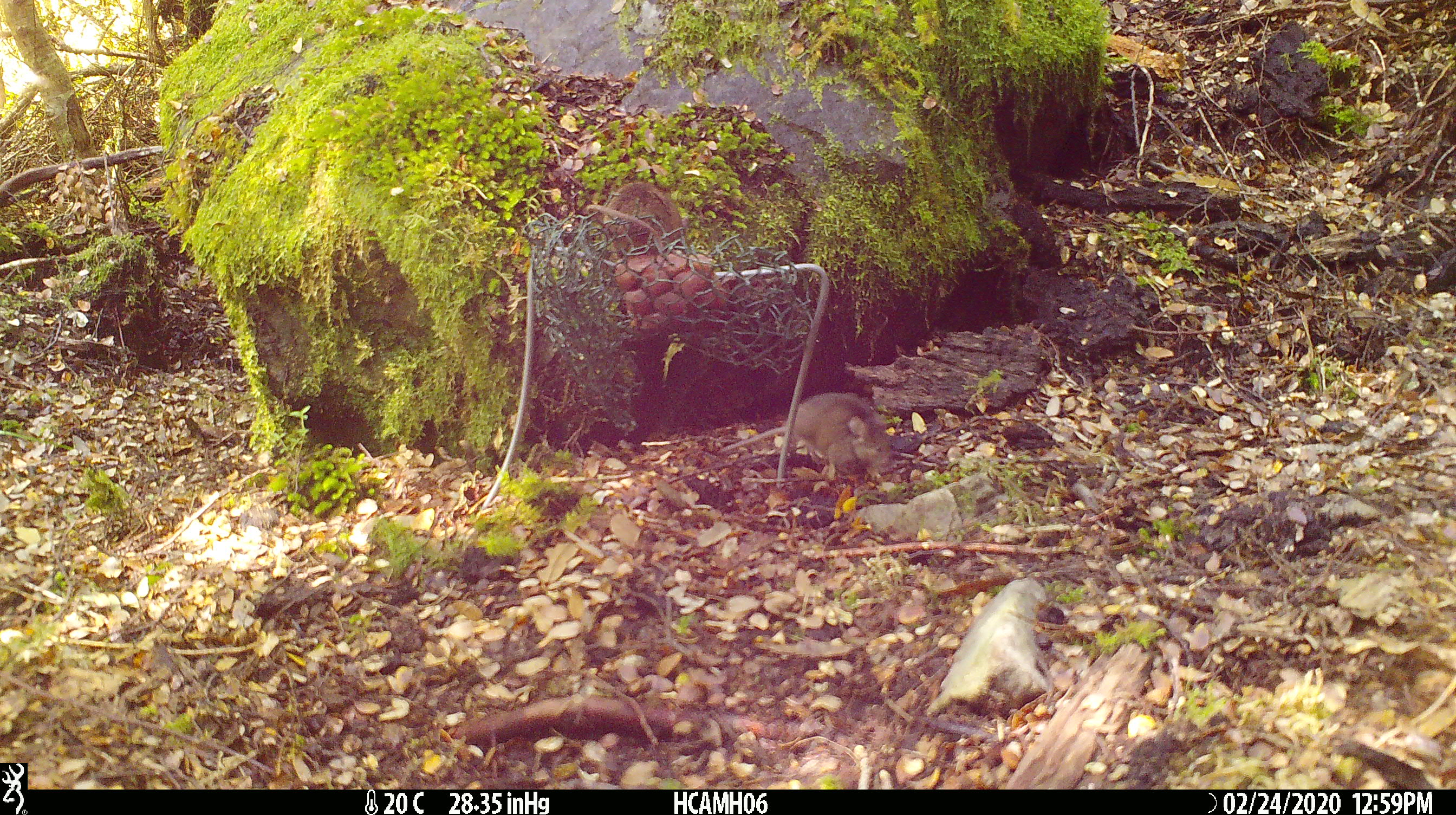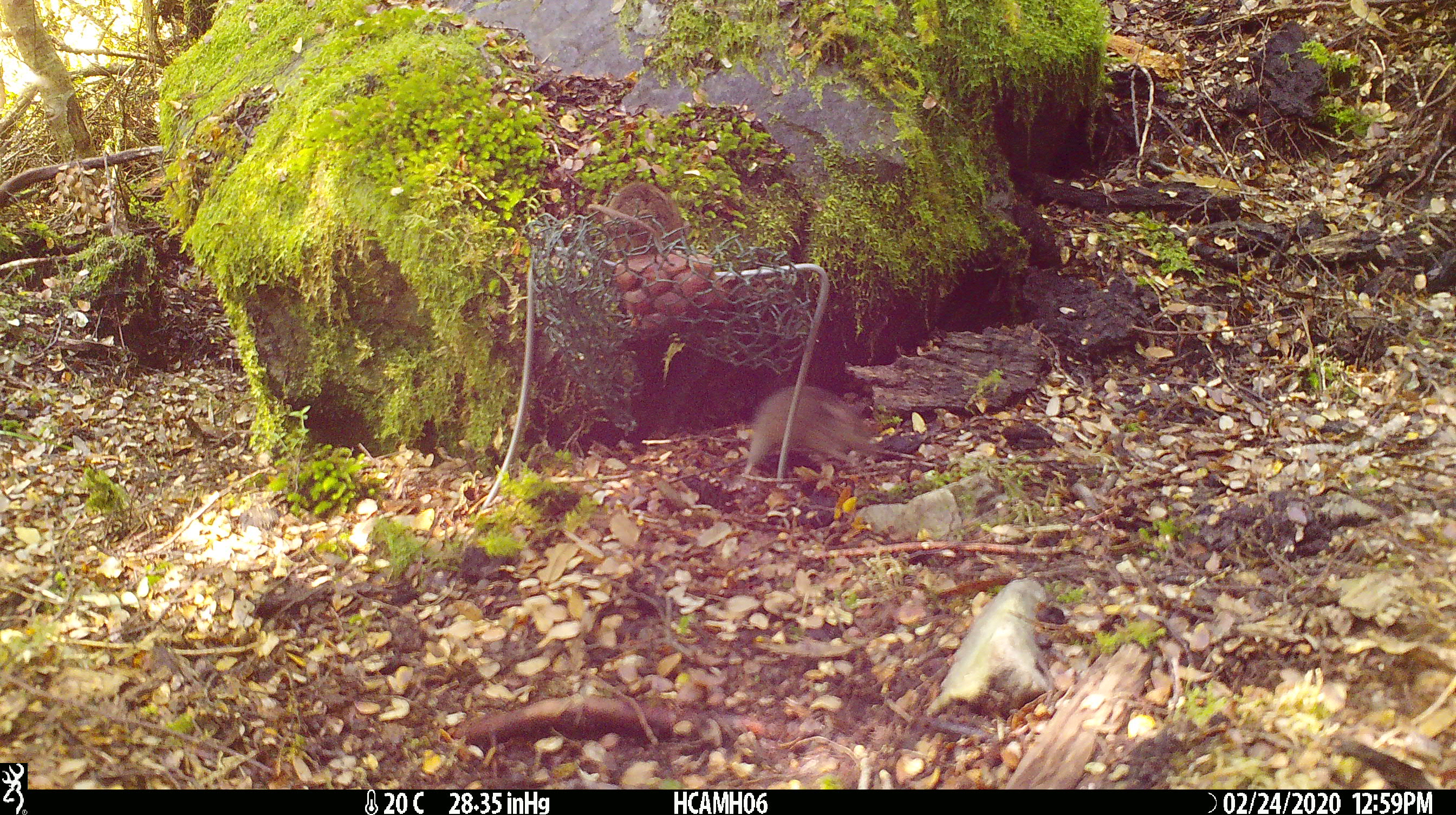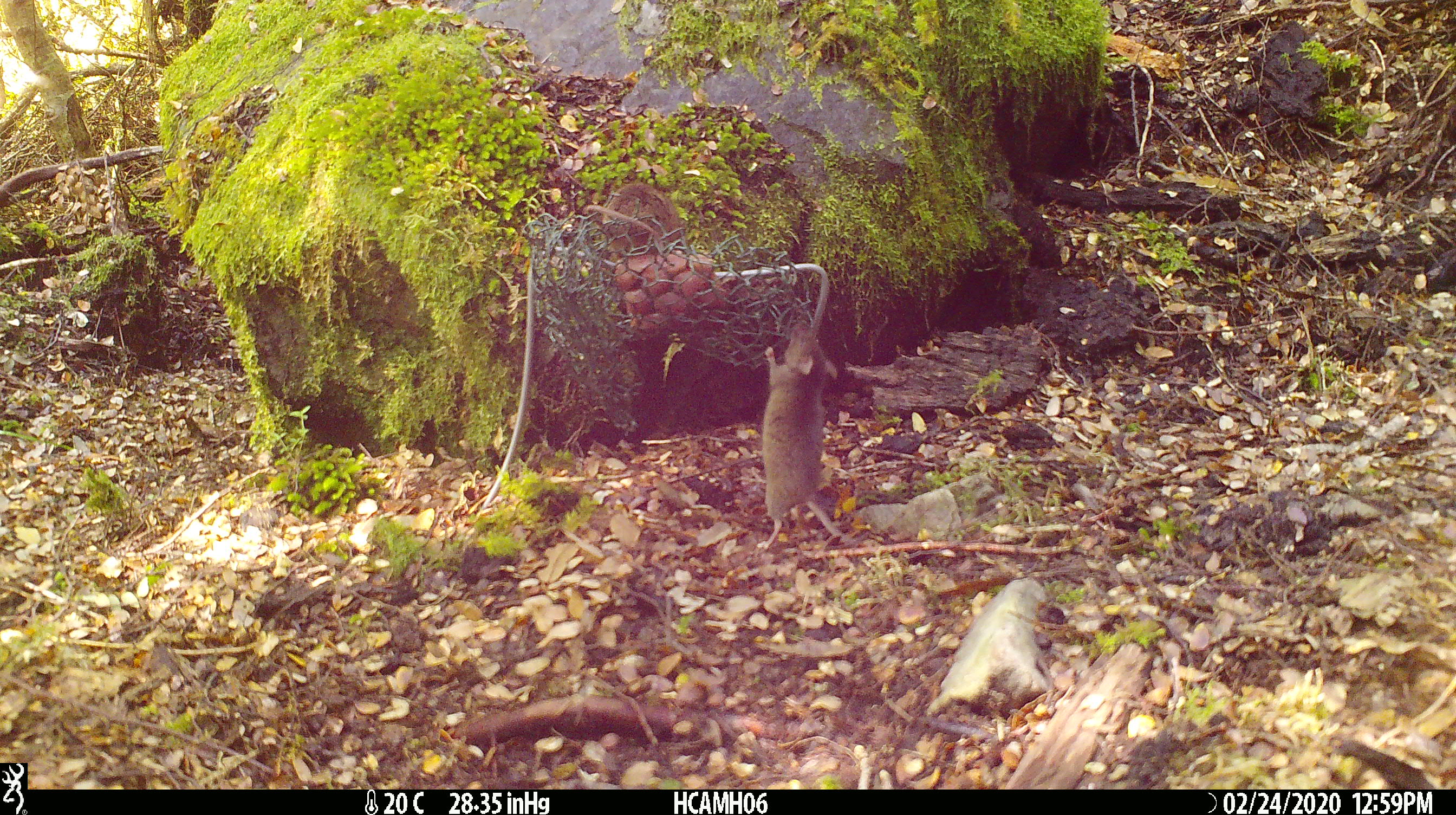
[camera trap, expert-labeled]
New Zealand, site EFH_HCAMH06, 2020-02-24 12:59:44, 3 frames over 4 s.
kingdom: Animalia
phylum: Chordata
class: Mammalia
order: Rodentia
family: Muridae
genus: Mus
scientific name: Mus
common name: mouse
Mouse (Mus).